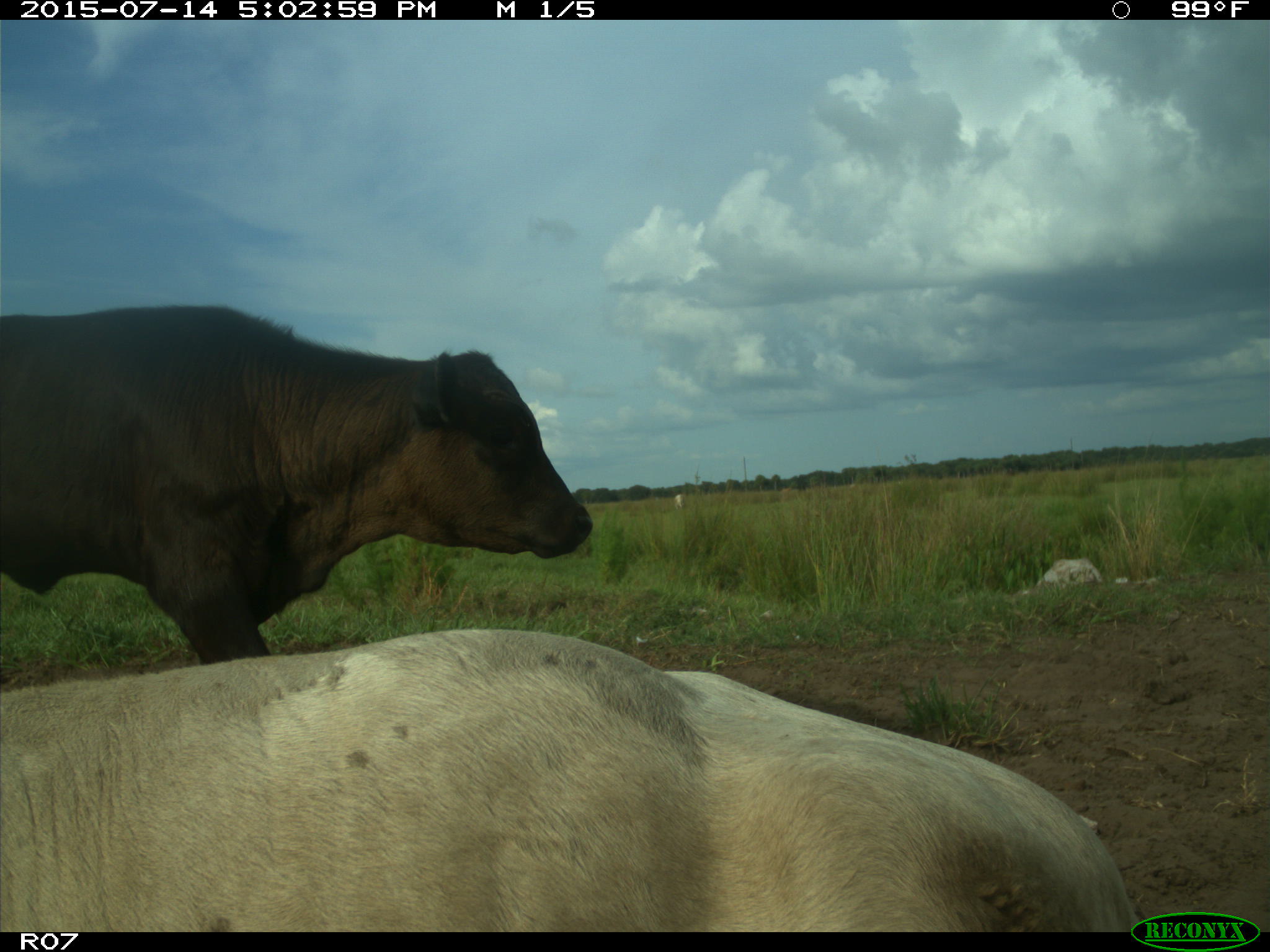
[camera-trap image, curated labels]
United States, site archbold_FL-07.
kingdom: Animalia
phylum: Chordata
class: Mammalia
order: Artiodactyla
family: Bovidae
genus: Bos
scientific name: Bos taurus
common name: domestic cow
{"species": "Bos taurus (domestic cow)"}